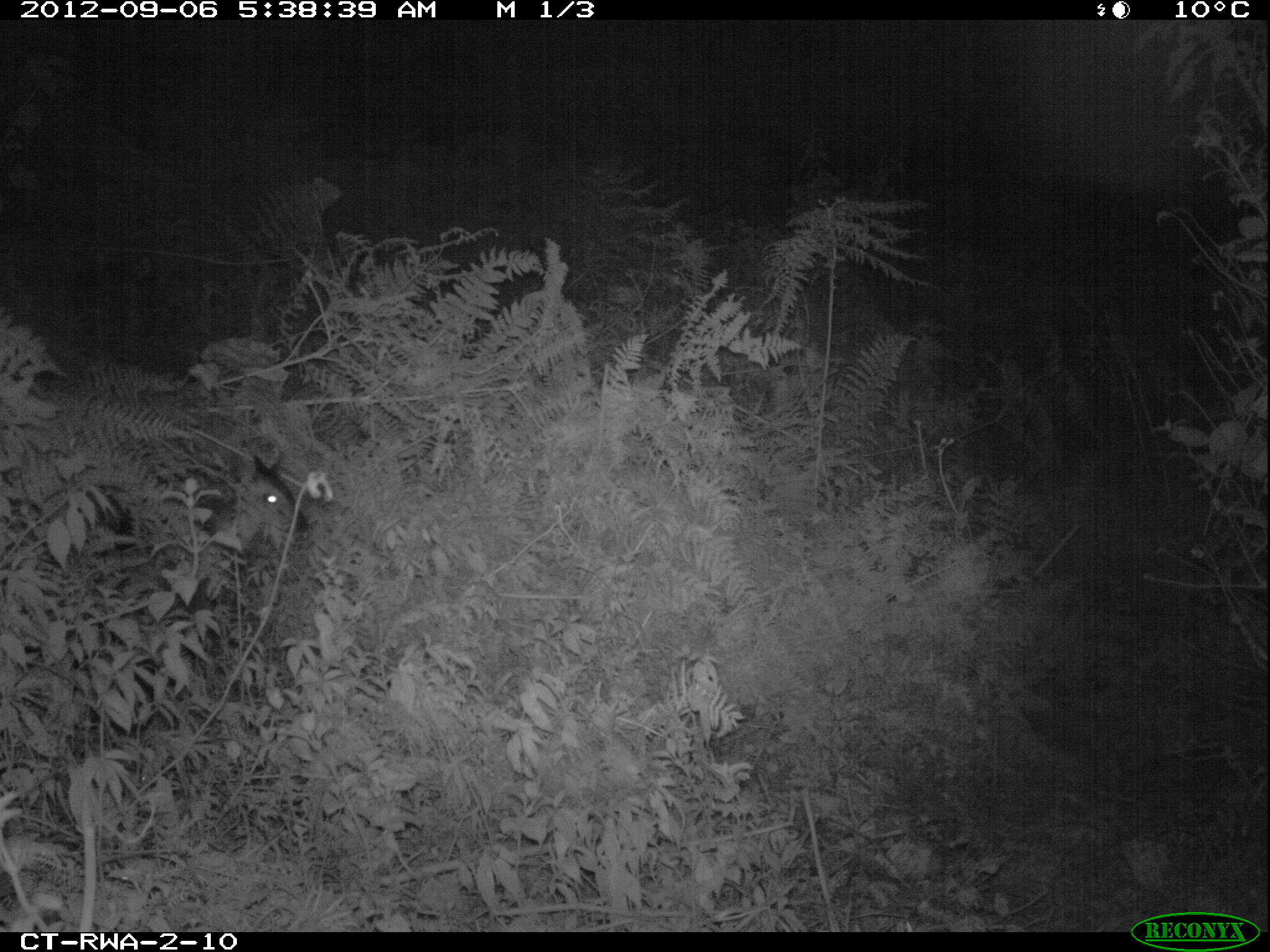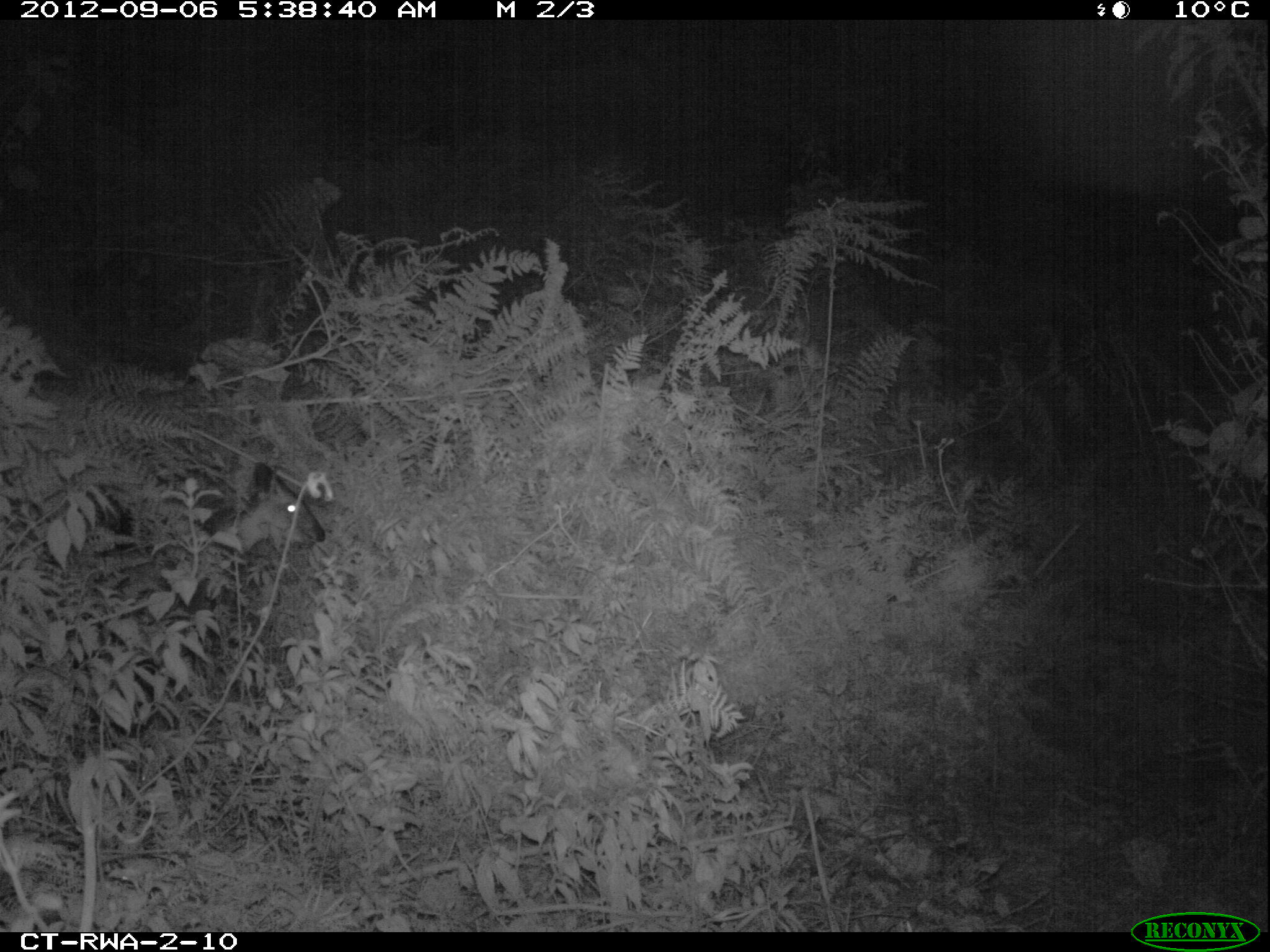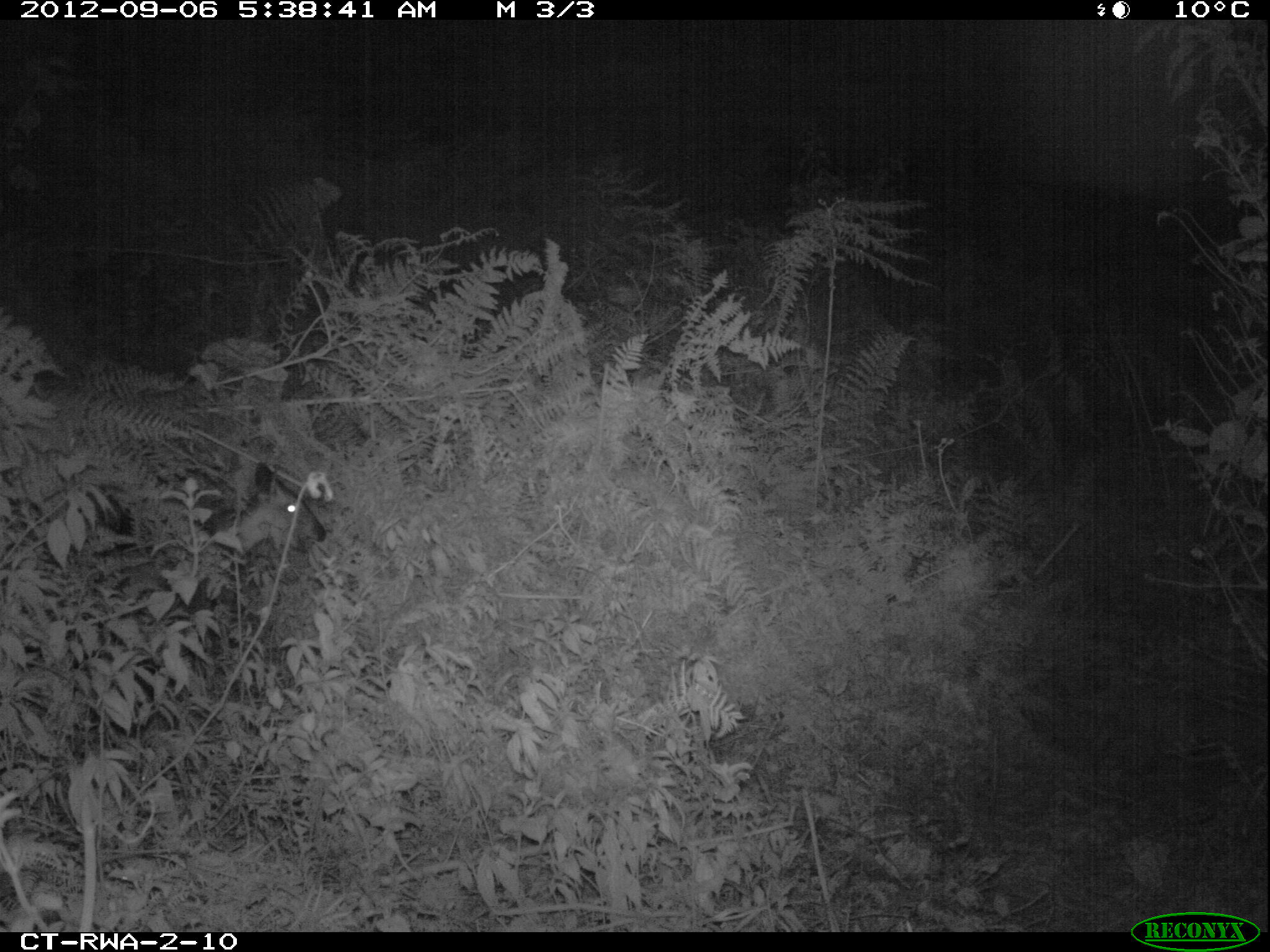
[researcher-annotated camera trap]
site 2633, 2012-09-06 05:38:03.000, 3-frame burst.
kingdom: Animalia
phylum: Chordata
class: Mammalia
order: Artiodactyla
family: Bovidae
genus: Cephalophus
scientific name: Cephalophus nigrifrons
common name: black-fronted duiker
Cephalophus nigrifrons (black-fronted duiker), count 1.